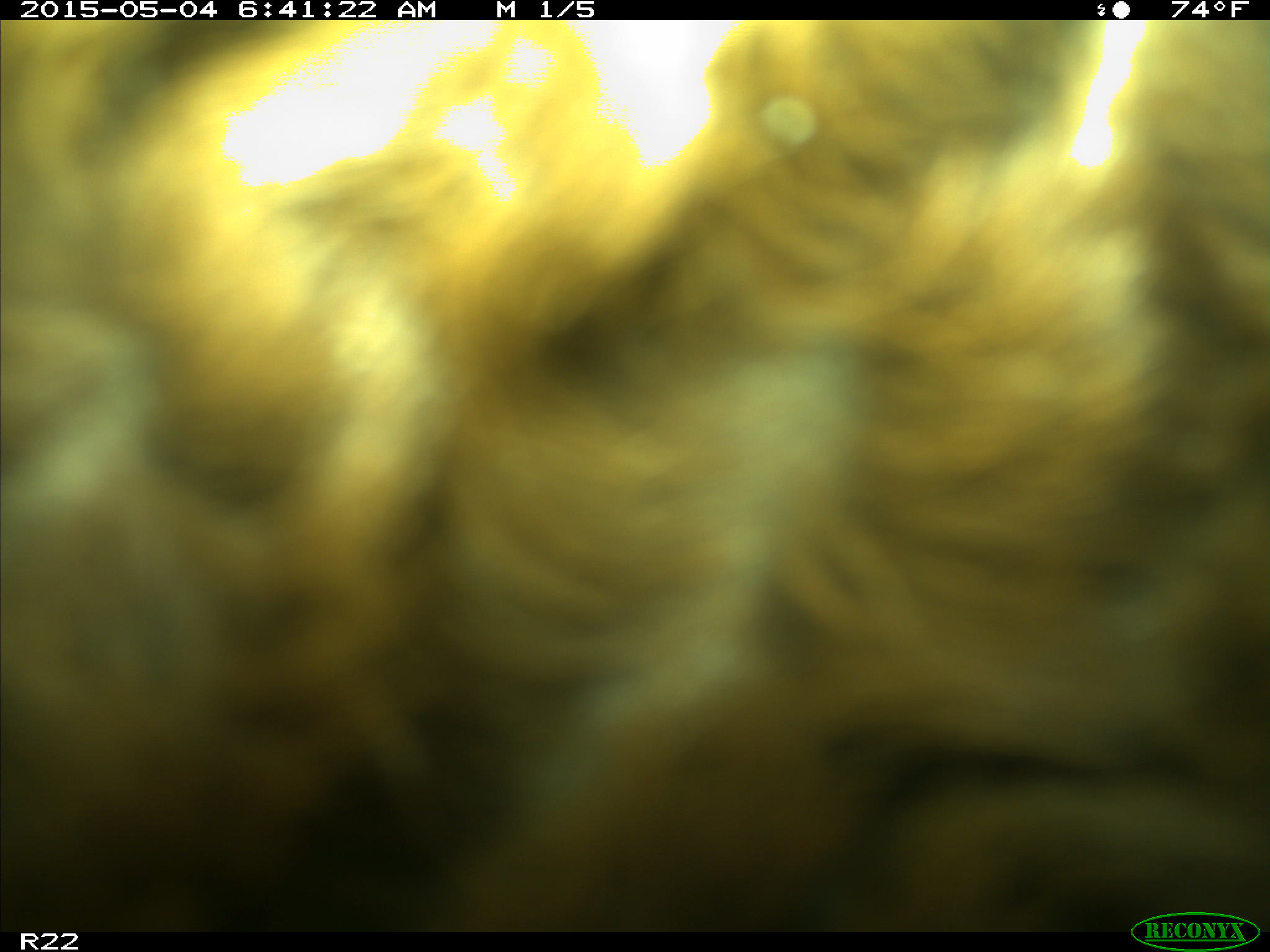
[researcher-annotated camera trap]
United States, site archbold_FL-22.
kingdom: Animalia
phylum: Chordata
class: Mammalia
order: Artiodactyla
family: Bovidae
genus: Bos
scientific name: Bos taurus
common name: domestic cow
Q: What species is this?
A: Bos taurus (domestic cow).